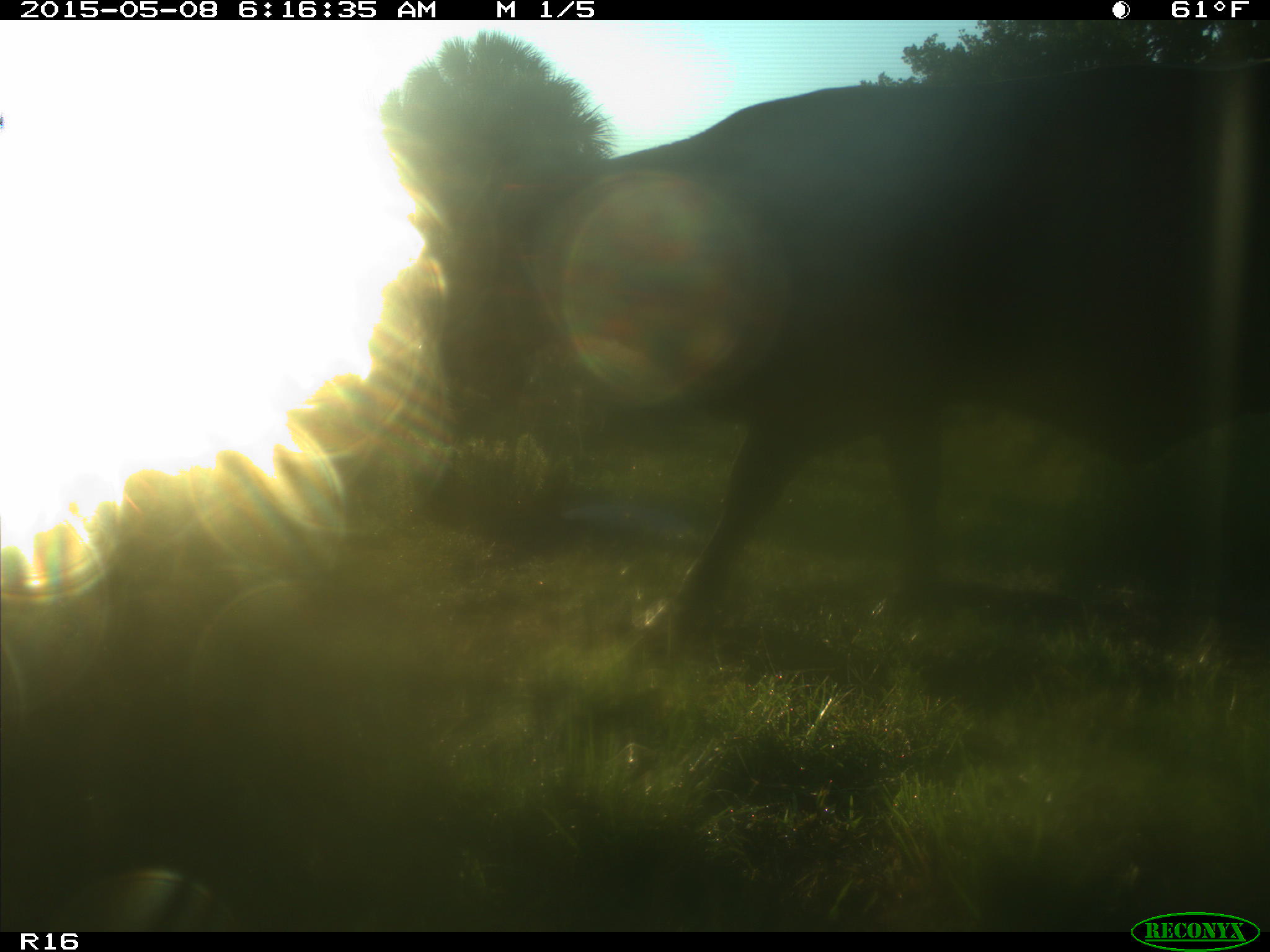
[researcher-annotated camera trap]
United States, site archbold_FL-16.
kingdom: Animalia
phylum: Chordata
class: Mammalia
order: Cingulata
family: Dasypodidae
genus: Dasypus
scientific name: Dasypus novemcinctus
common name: nine-banded armadillo